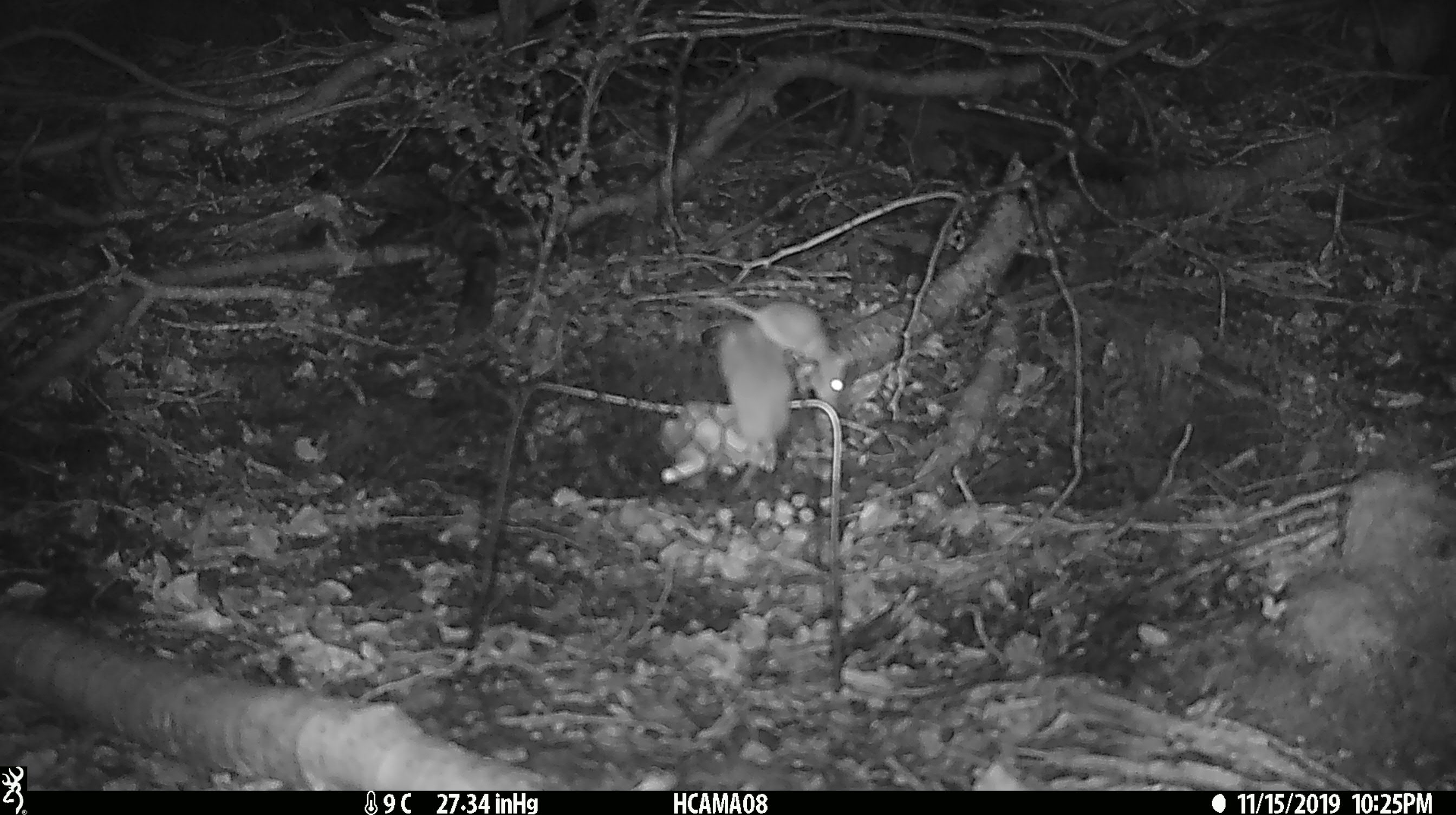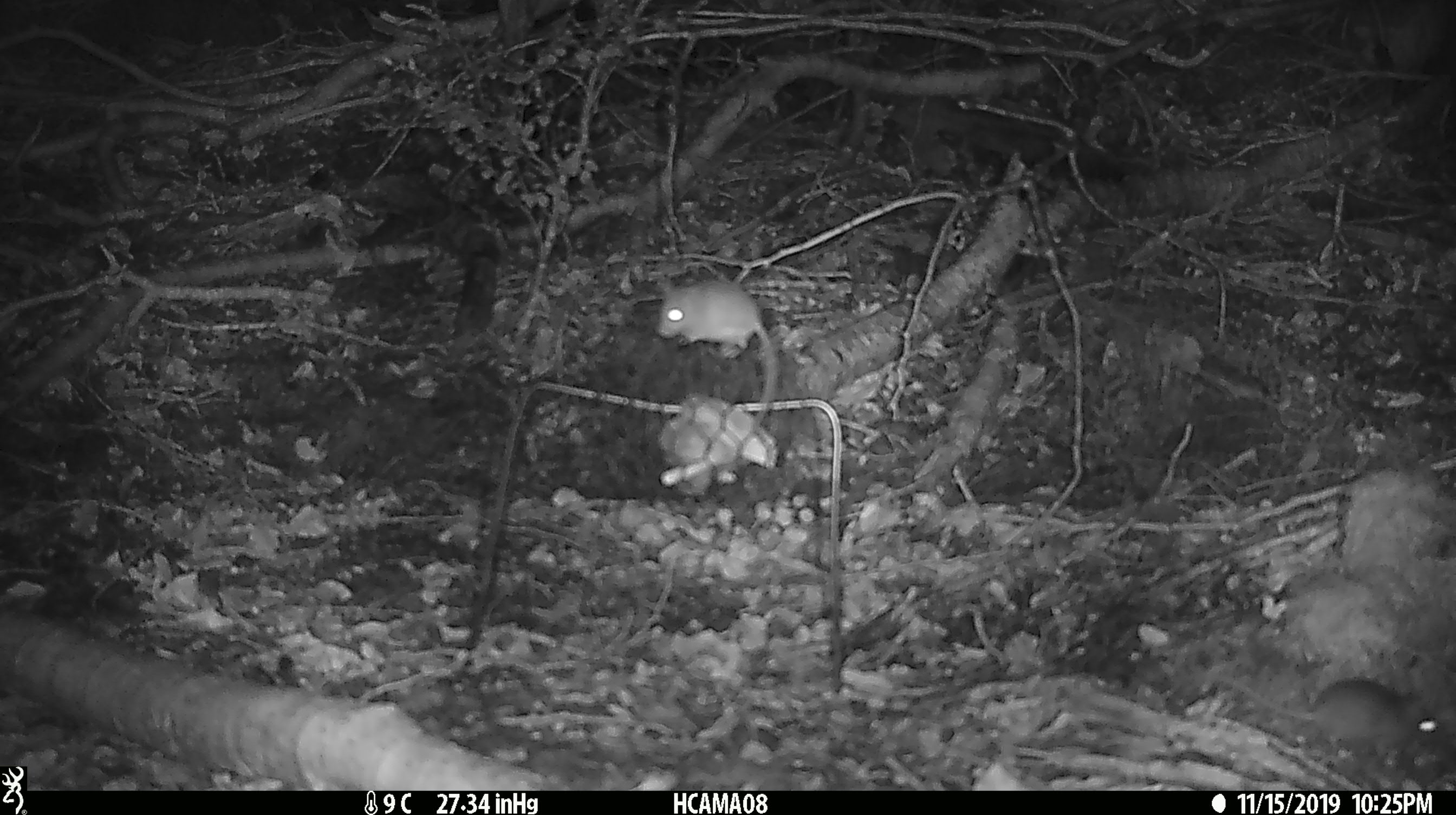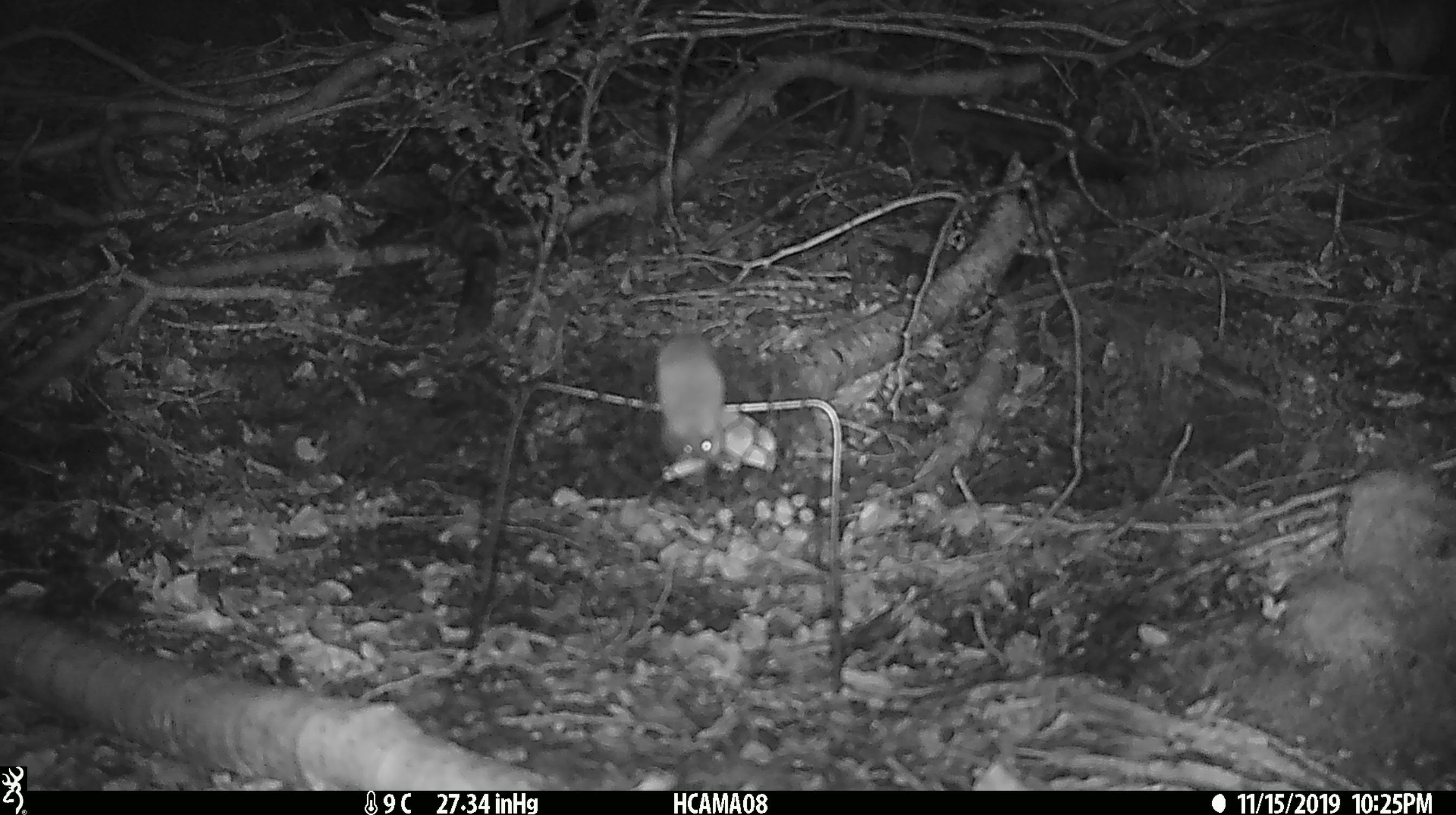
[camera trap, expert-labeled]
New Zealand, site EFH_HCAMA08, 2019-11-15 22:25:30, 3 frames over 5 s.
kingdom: Animalia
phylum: Chordata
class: Mammalia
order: Rodentia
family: Muridae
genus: Mus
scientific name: Mus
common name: mouse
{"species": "mouse (Mus)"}